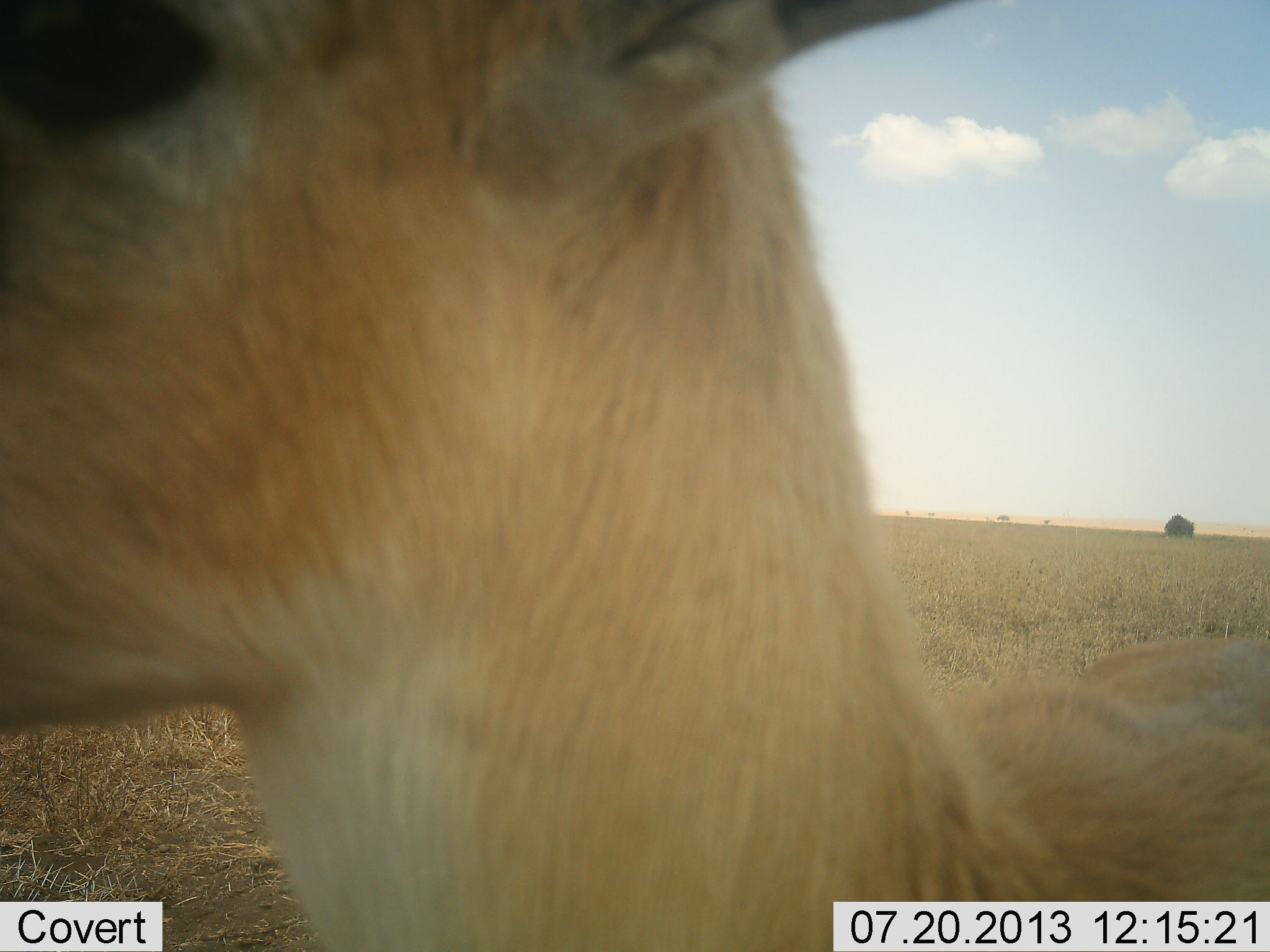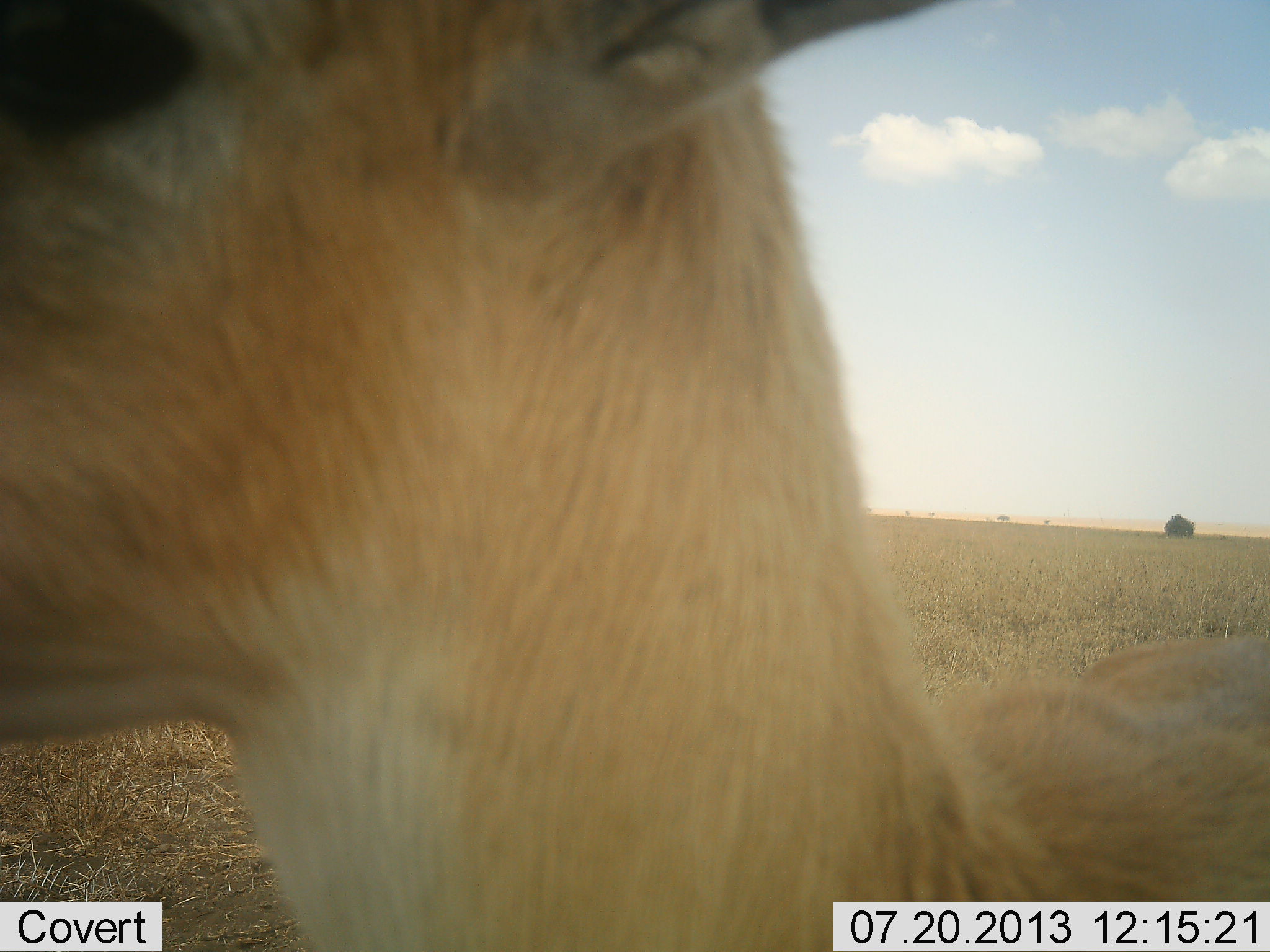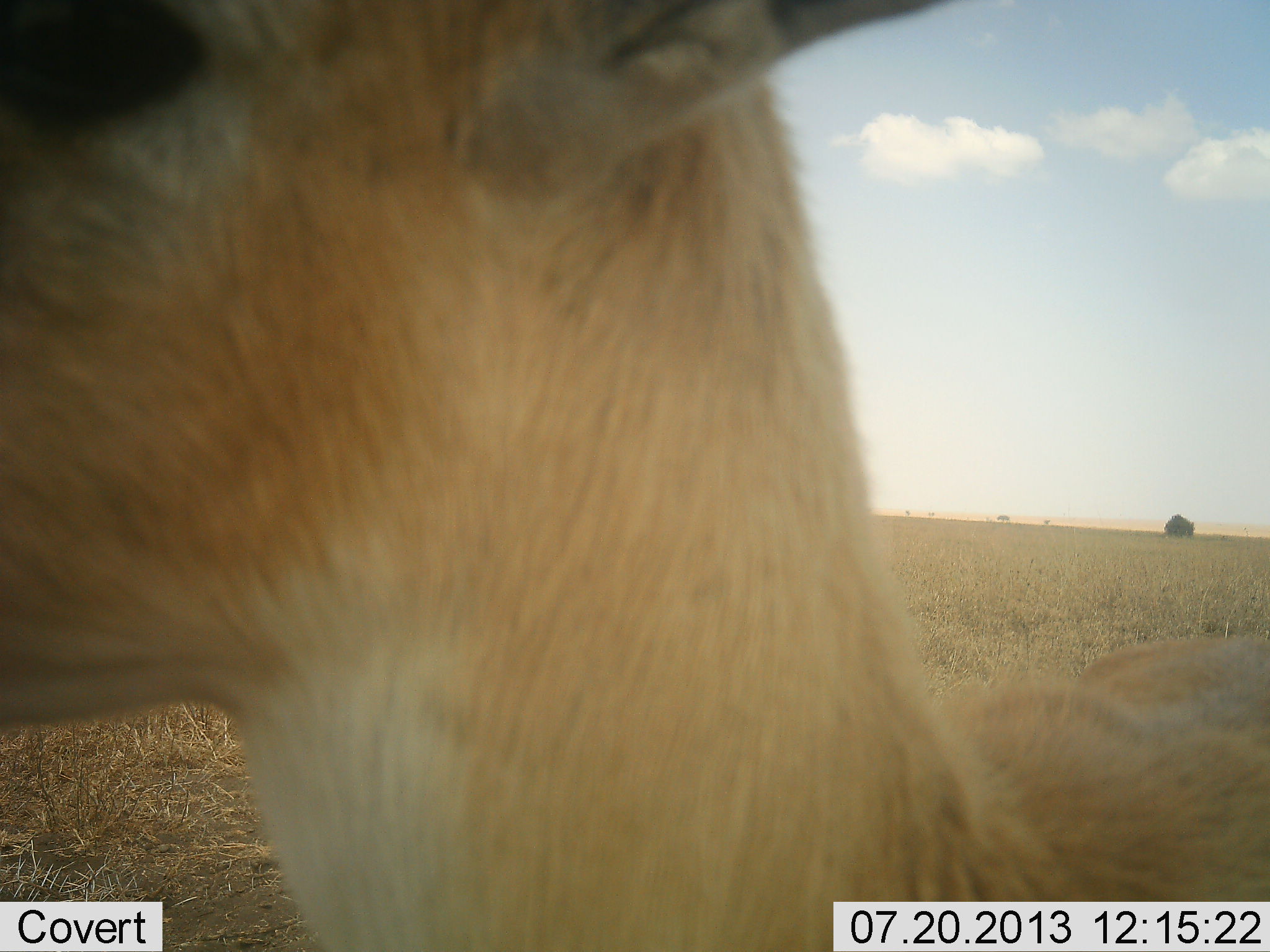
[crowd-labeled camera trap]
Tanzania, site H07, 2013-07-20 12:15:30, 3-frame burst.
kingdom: Animalia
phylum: Chordata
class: Mammalia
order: Artiodactyla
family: Bovidae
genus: Eudorcas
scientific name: Eudorcas thomsonii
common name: thomson's gazelle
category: gazellethomsons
Gazellethomsons (thomson's gazelle) (Eudorcas thomsonii), count 1. Behavior (volunteer vote fractions): standing 86%, resting 0%, moving 0%, interacting 5%. Young present (vote fraction): 0%. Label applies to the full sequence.